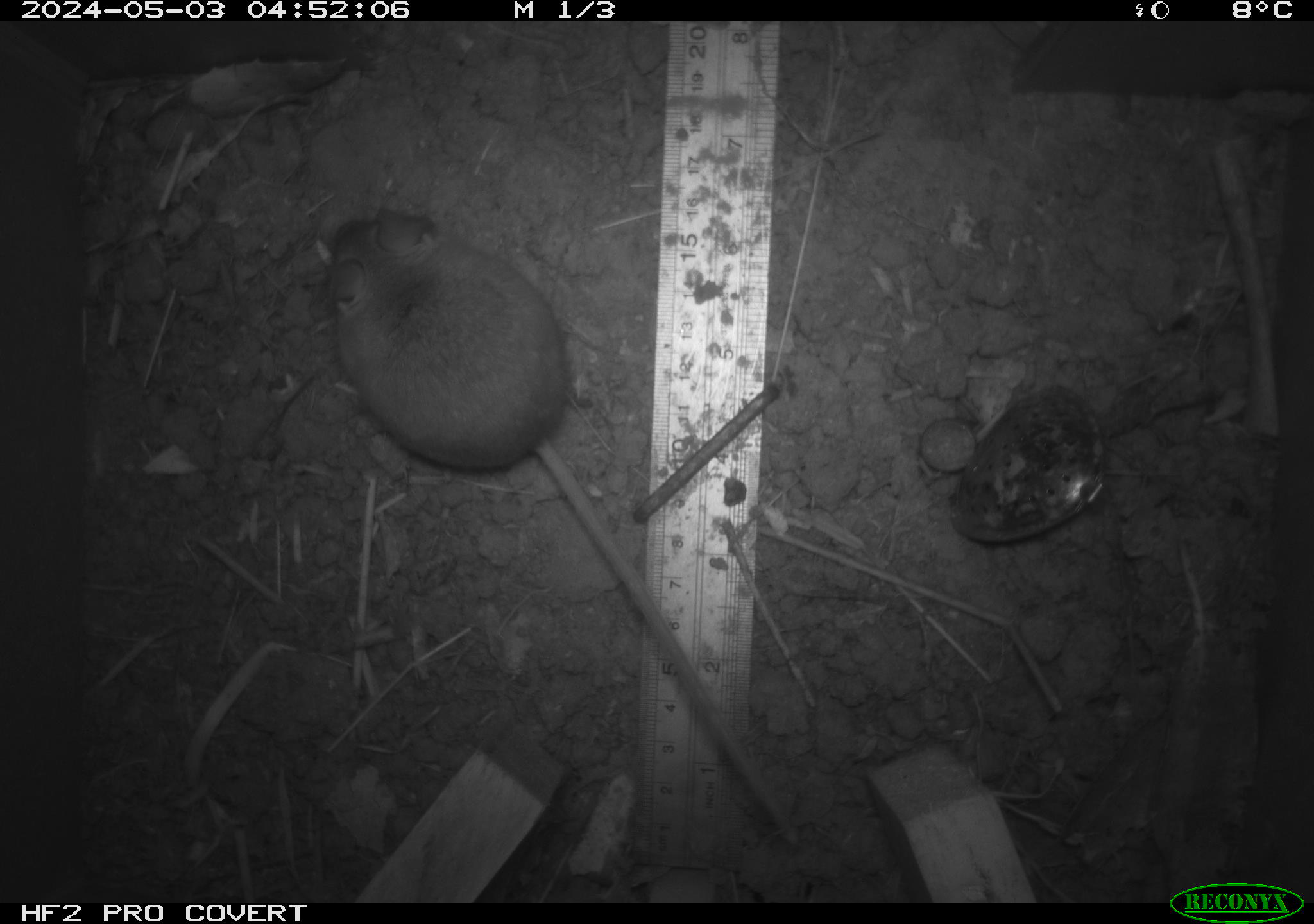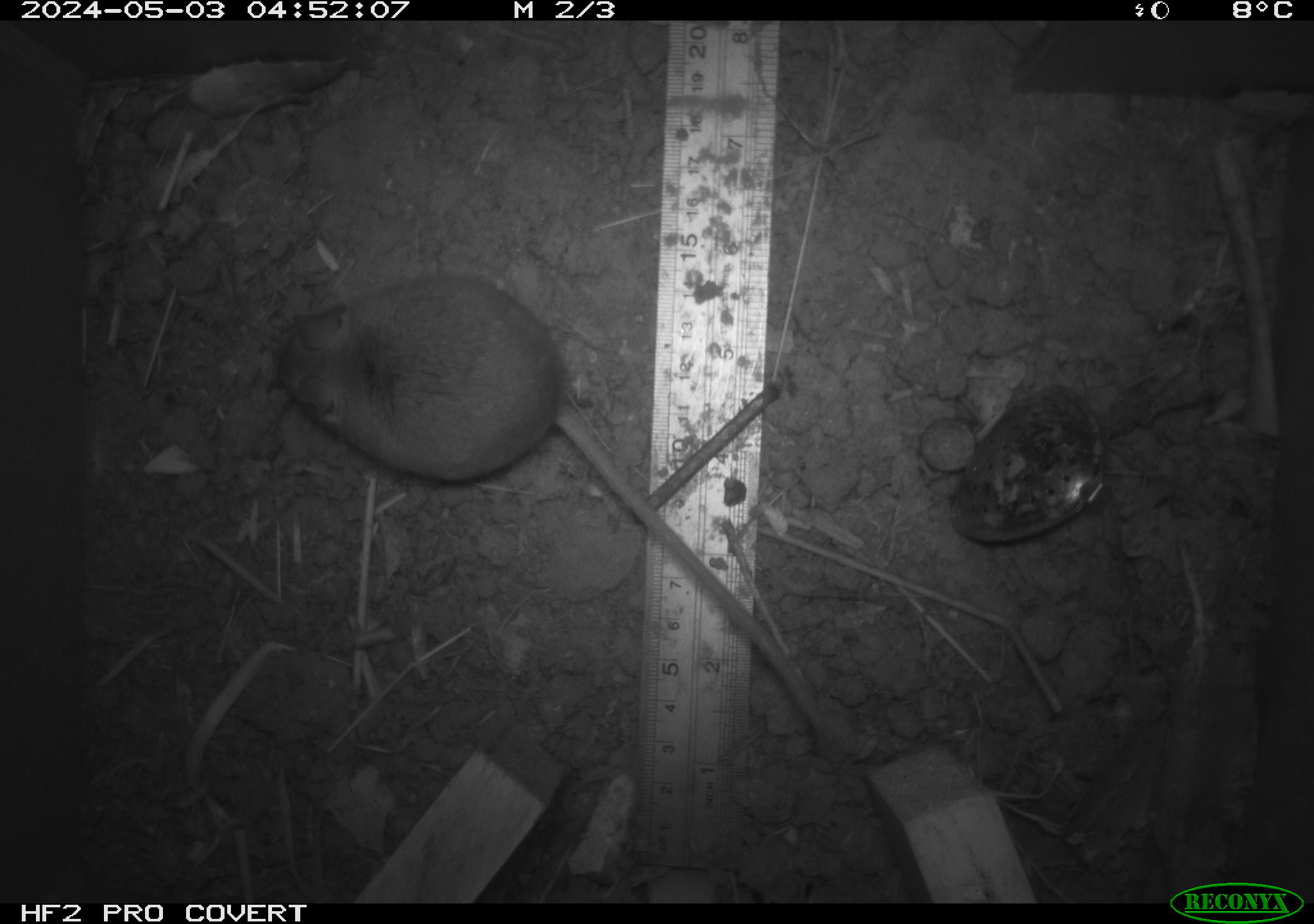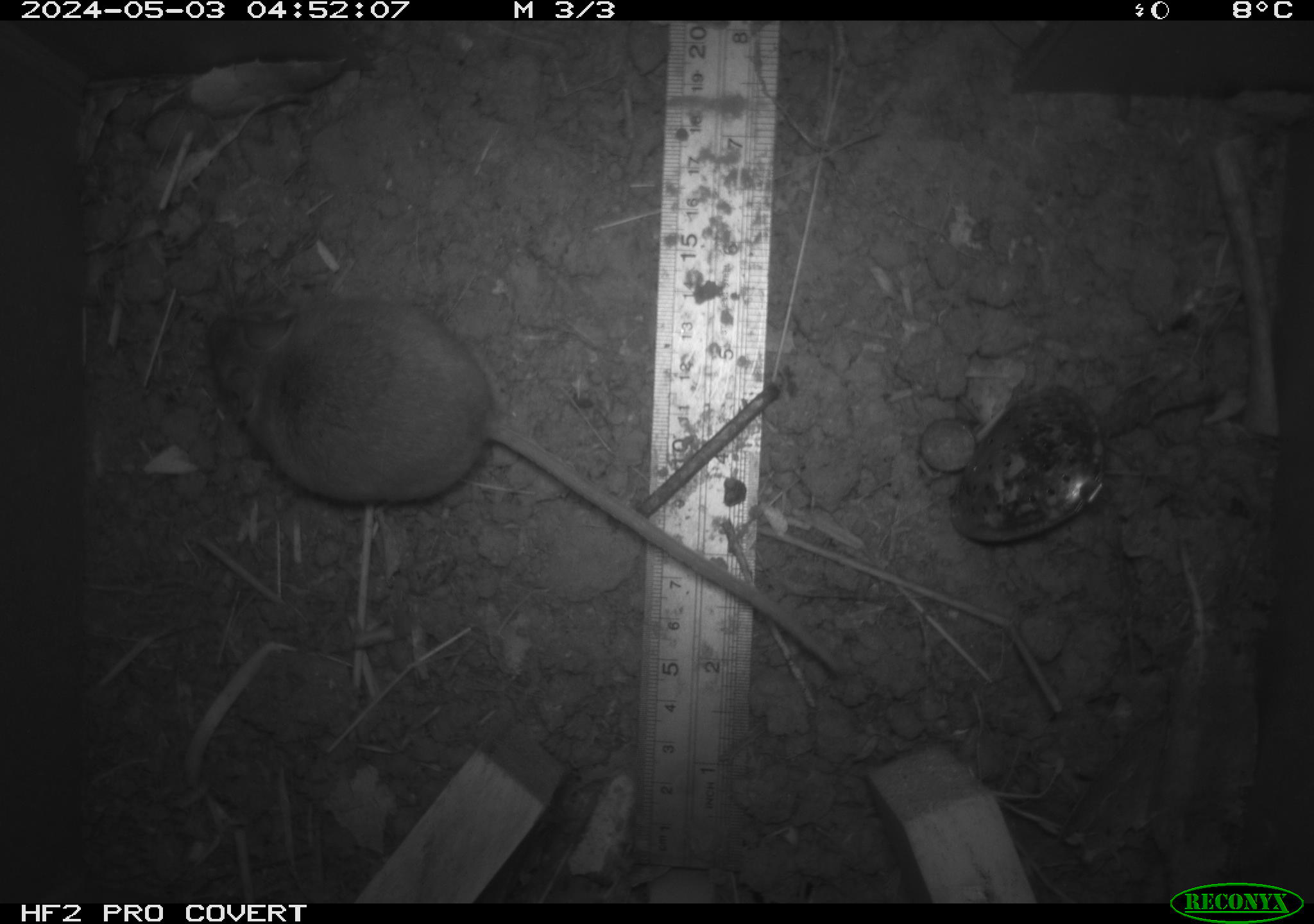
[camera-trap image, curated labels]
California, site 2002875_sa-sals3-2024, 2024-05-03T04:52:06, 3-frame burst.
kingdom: Animalia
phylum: Chordata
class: Mammalia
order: Rodentia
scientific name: Rodentia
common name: mouse species